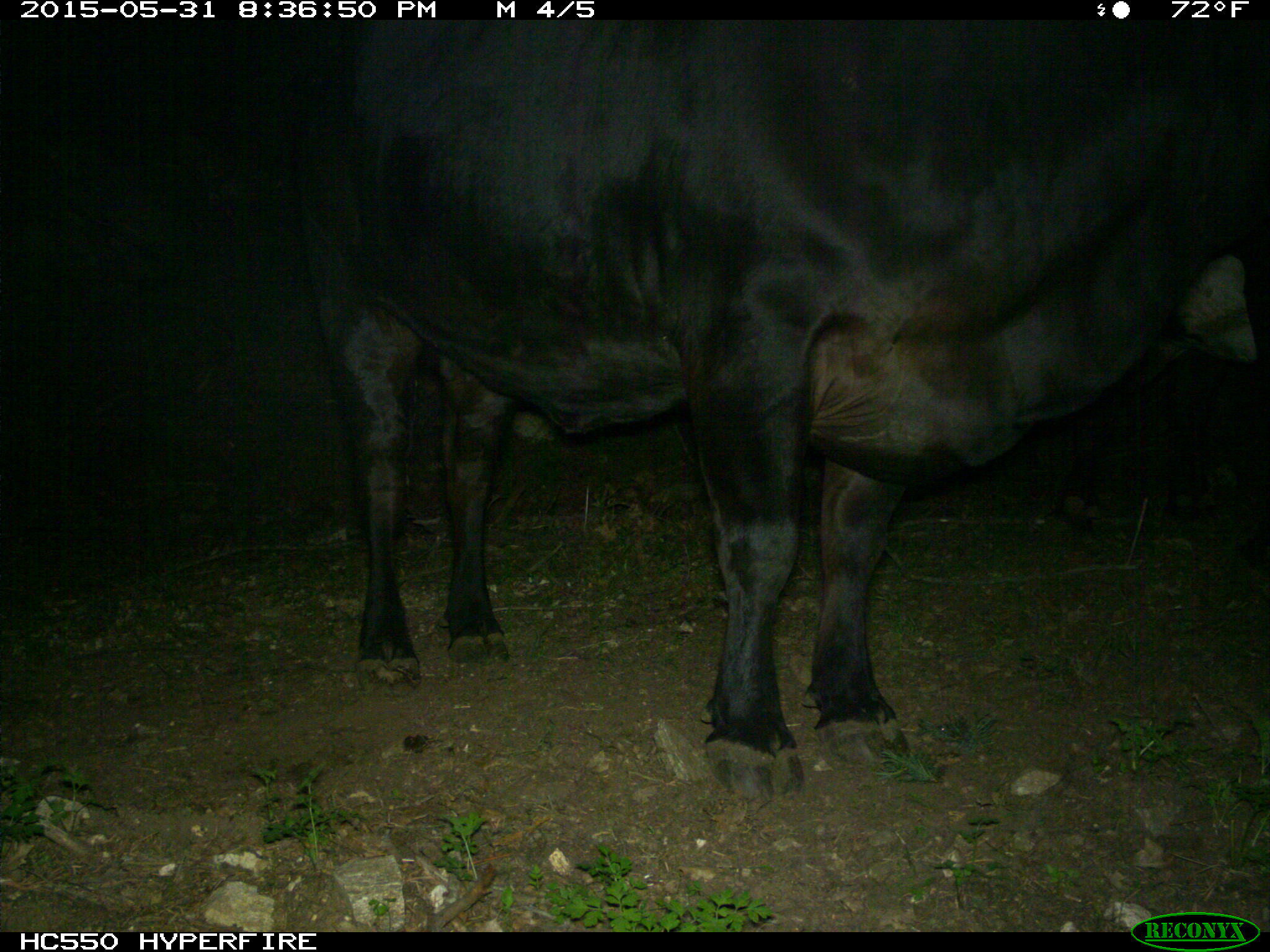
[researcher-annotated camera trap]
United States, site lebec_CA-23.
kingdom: Animalia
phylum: Chordata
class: Mammalia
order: Artiodactyla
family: Bovidae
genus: Bos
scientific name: Bos taurus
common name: domestic cow